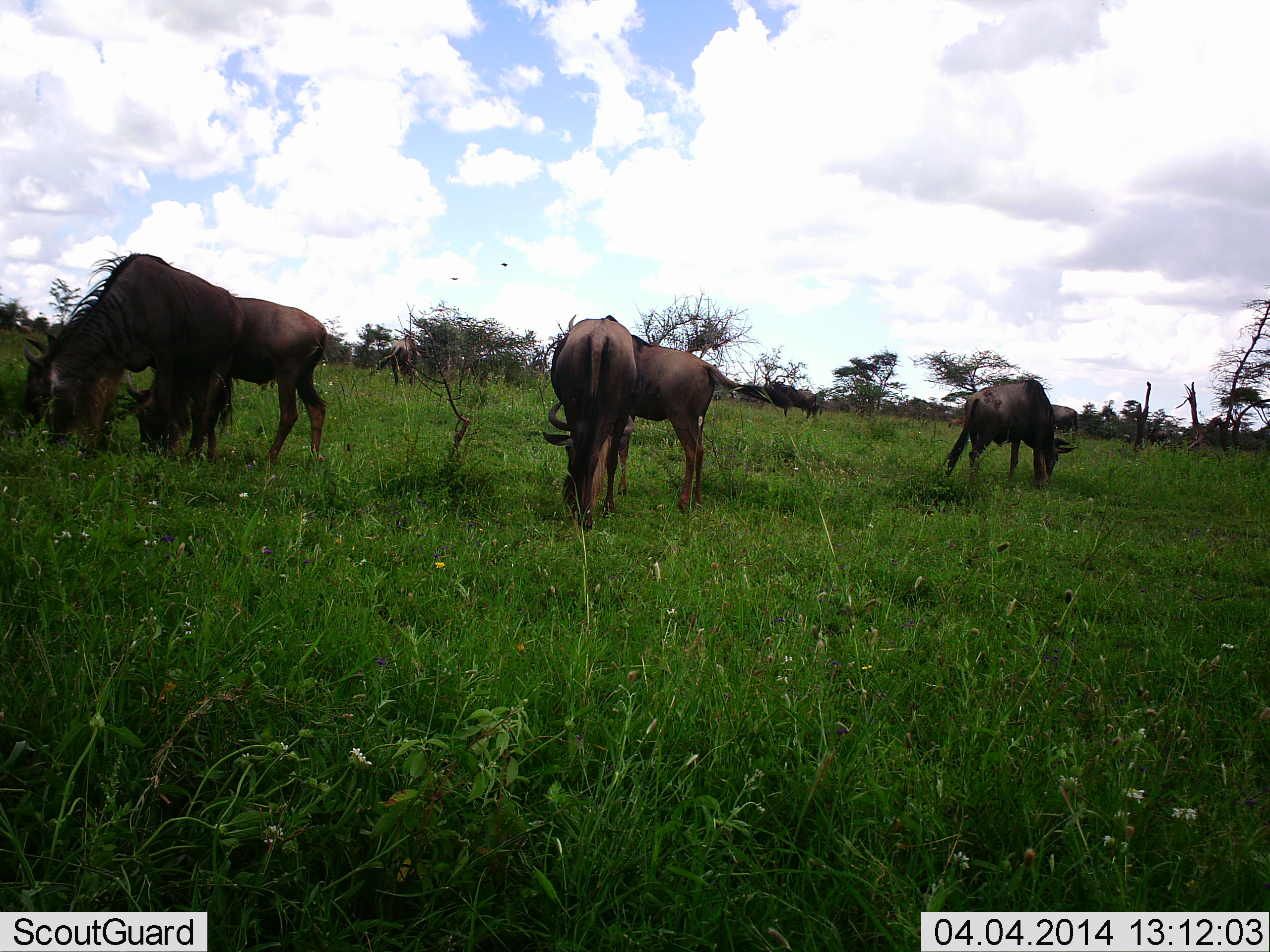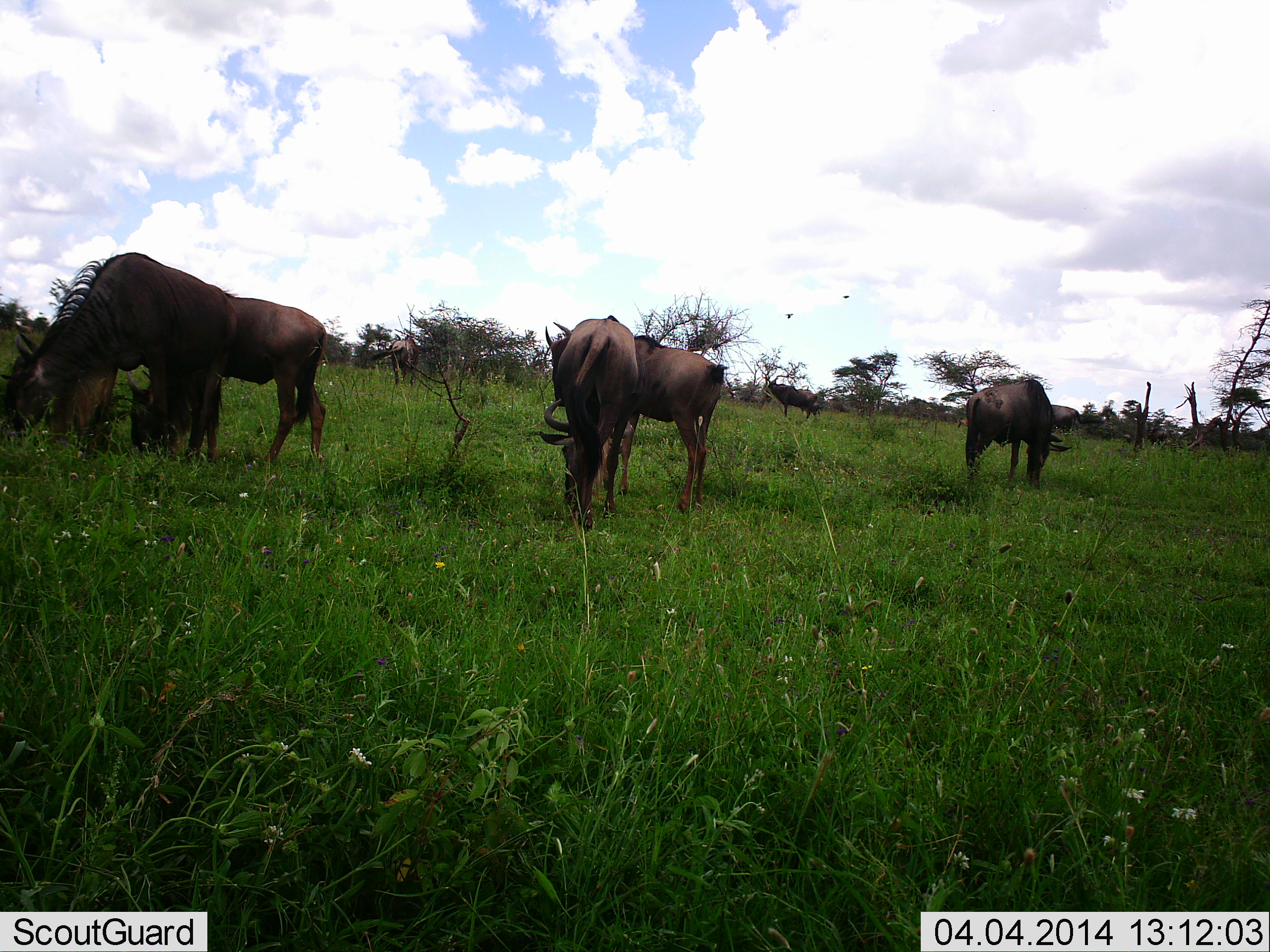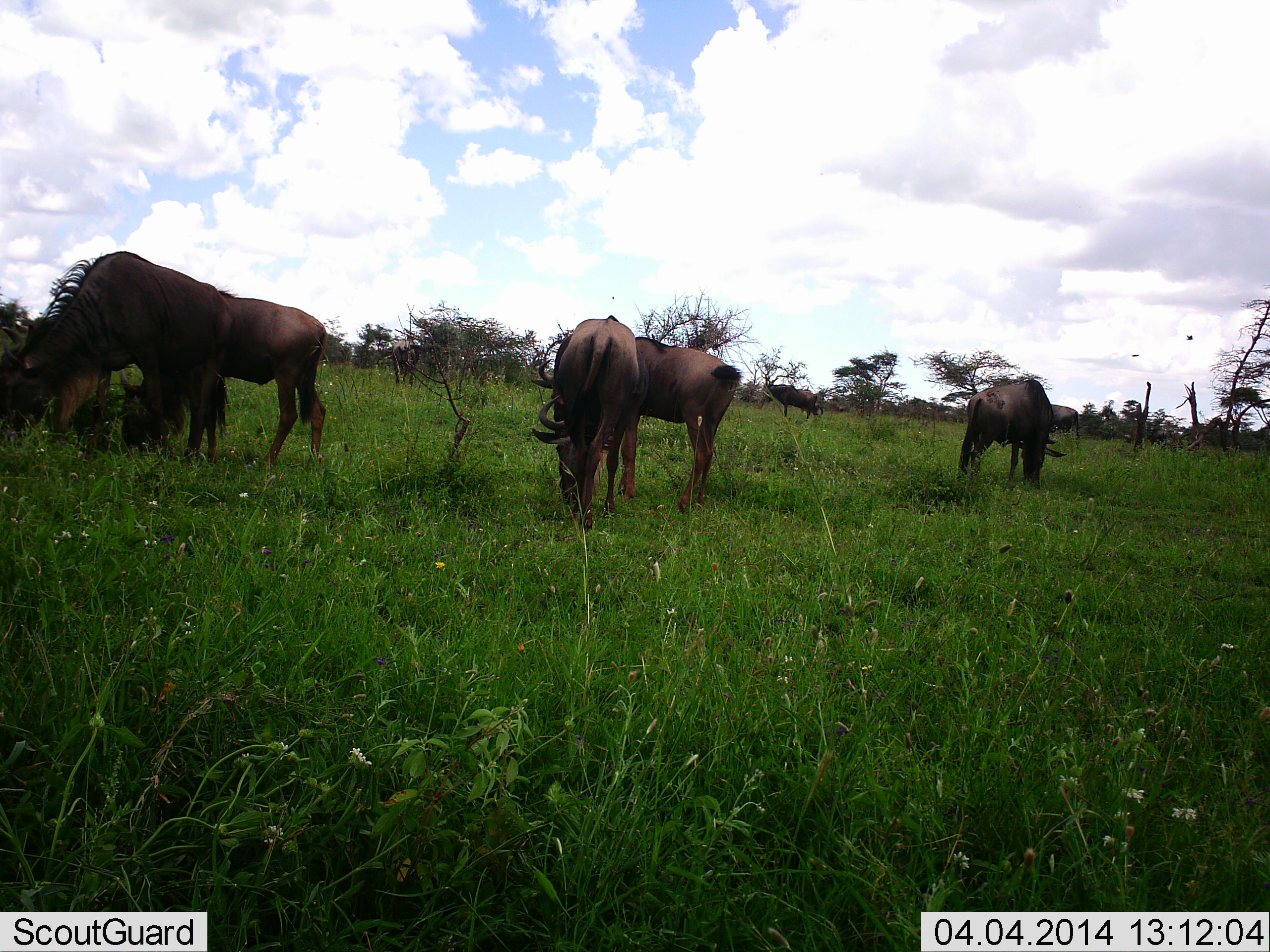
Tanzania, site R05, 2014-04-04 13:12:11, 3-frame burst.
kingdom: Animalia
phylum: Chordata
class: Mammalia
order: Artiodactyla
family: Bovidae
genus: Connochaetes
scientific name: Connochaetes taurinus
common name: blue wildebeest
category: wildebeest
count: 6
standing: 23%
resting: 0%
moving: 8%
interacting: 0%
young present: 0%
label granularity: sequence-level